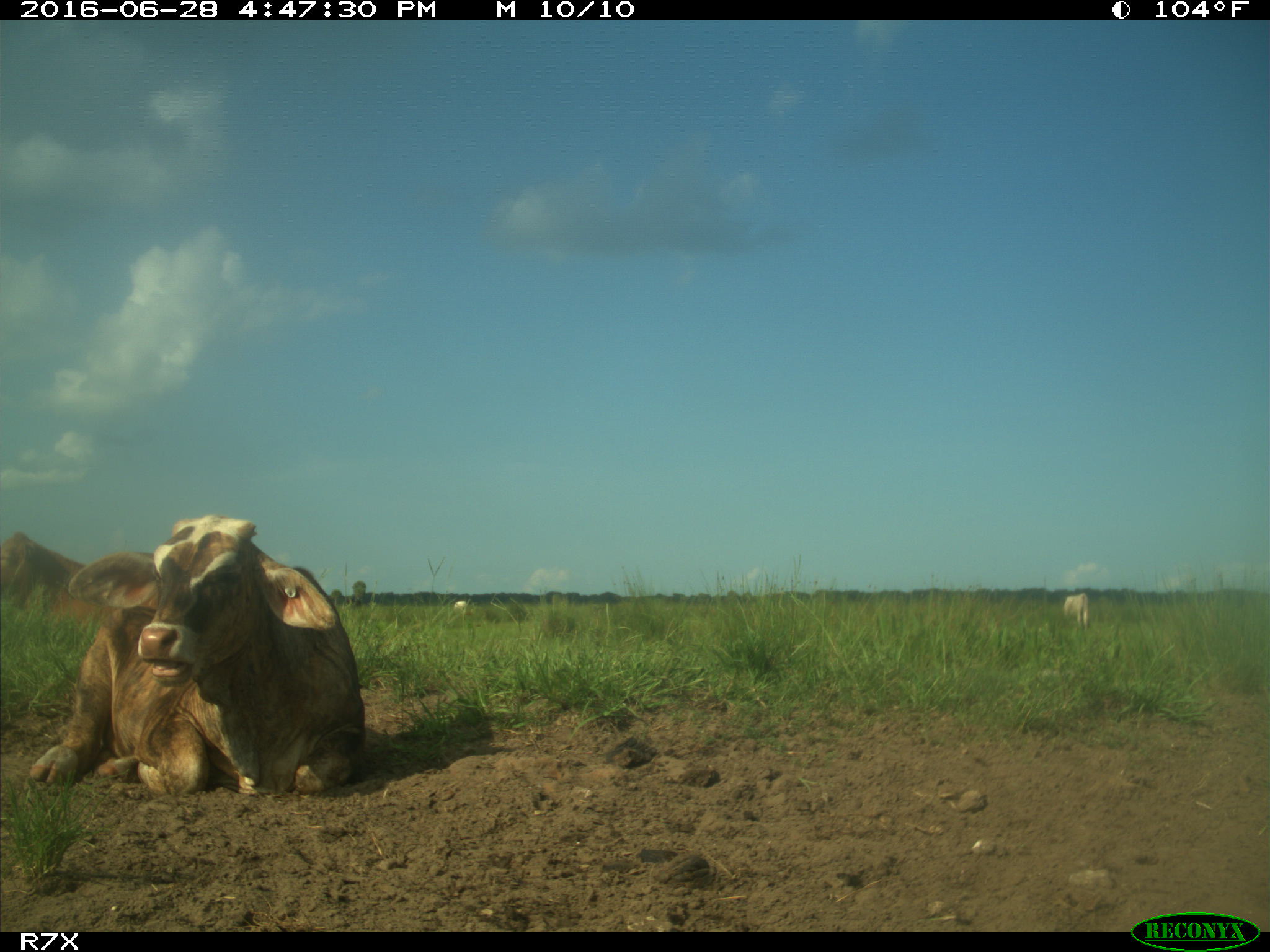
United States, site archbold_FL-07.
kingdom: Animalia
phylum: Chordata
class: Mammalia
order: Artiodactyla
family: Bovidae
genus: Bos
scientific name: Bos taurus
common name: domestic cow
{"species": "Bos taurus (domestic cow)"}